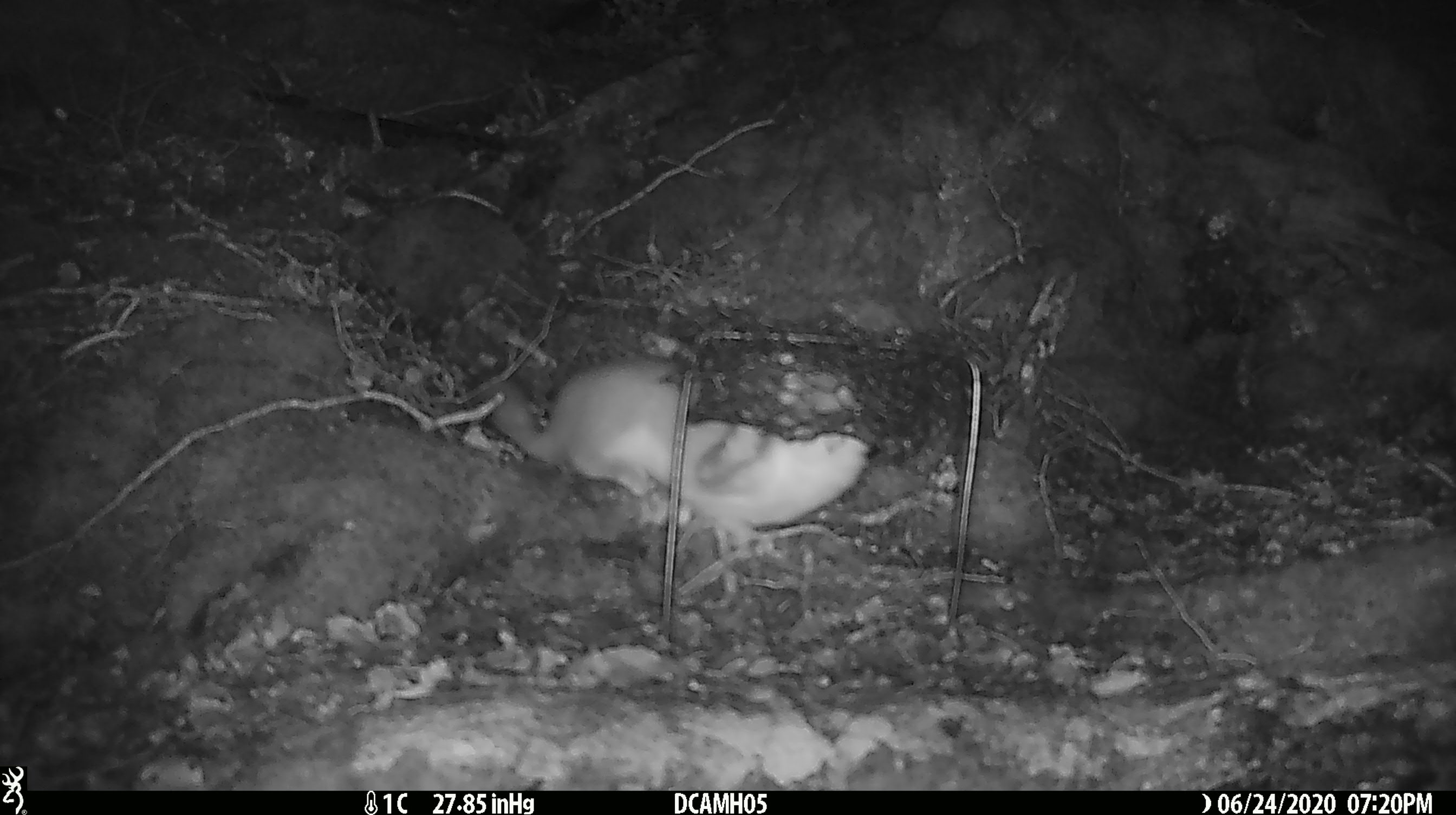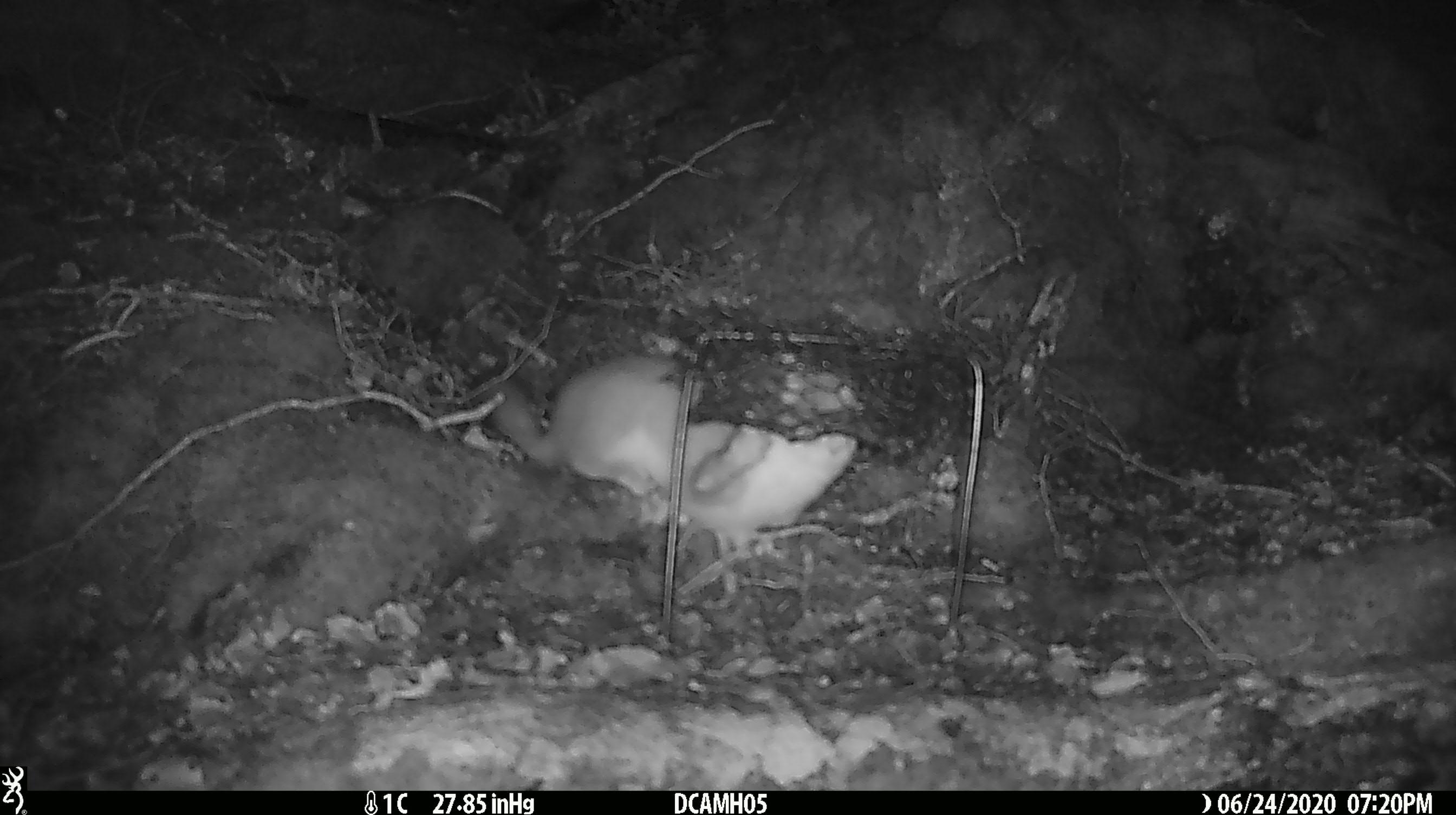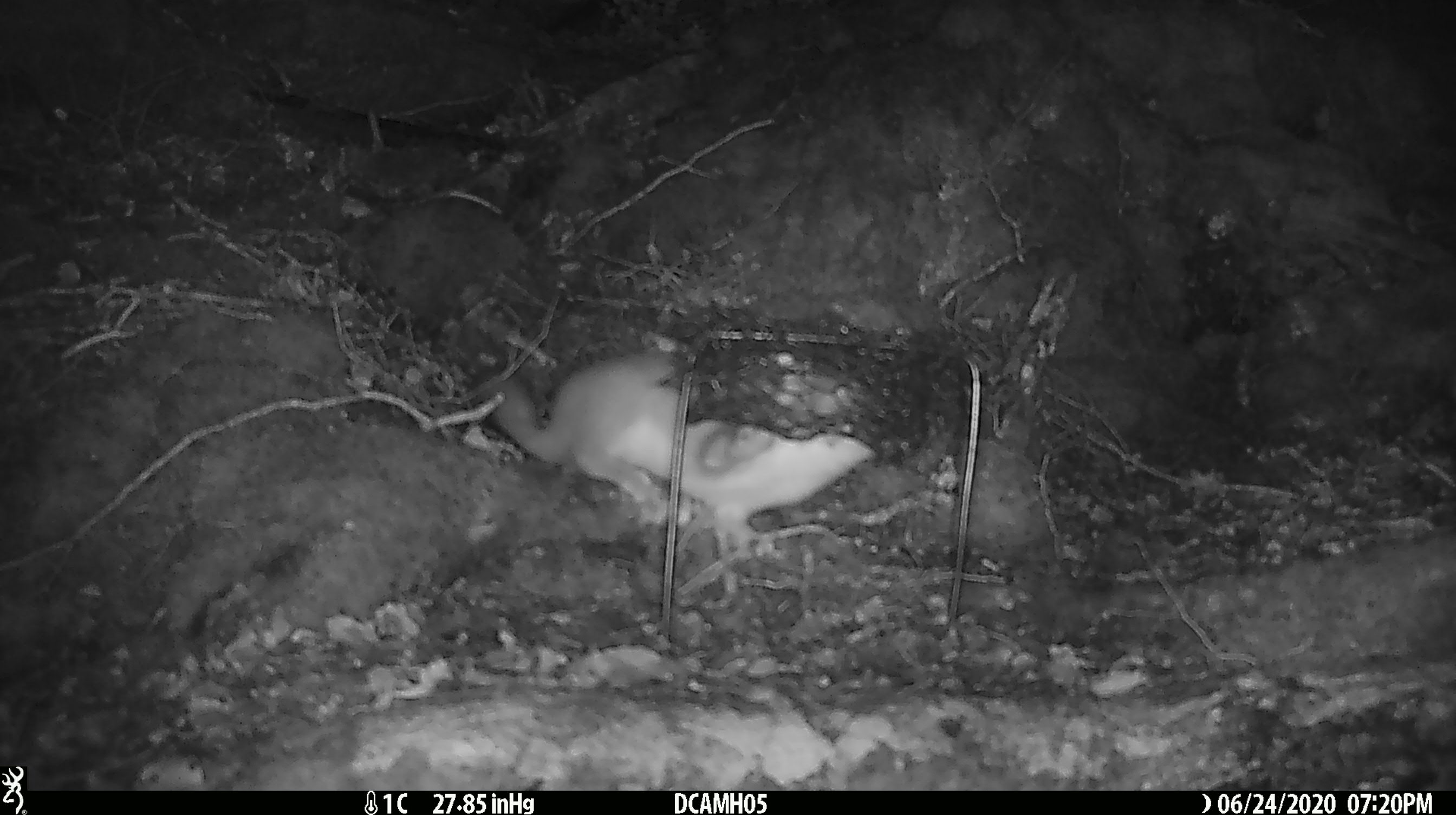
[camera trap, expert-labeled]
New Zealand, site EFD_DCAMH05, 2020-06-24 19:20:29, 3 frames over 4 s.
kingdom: Animalia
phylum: Chordata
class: Mammalia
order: Carnivora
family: Mustelidae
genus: Mustela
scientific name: Mustela erminea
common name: stoat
Stoat (Mustela erminea).